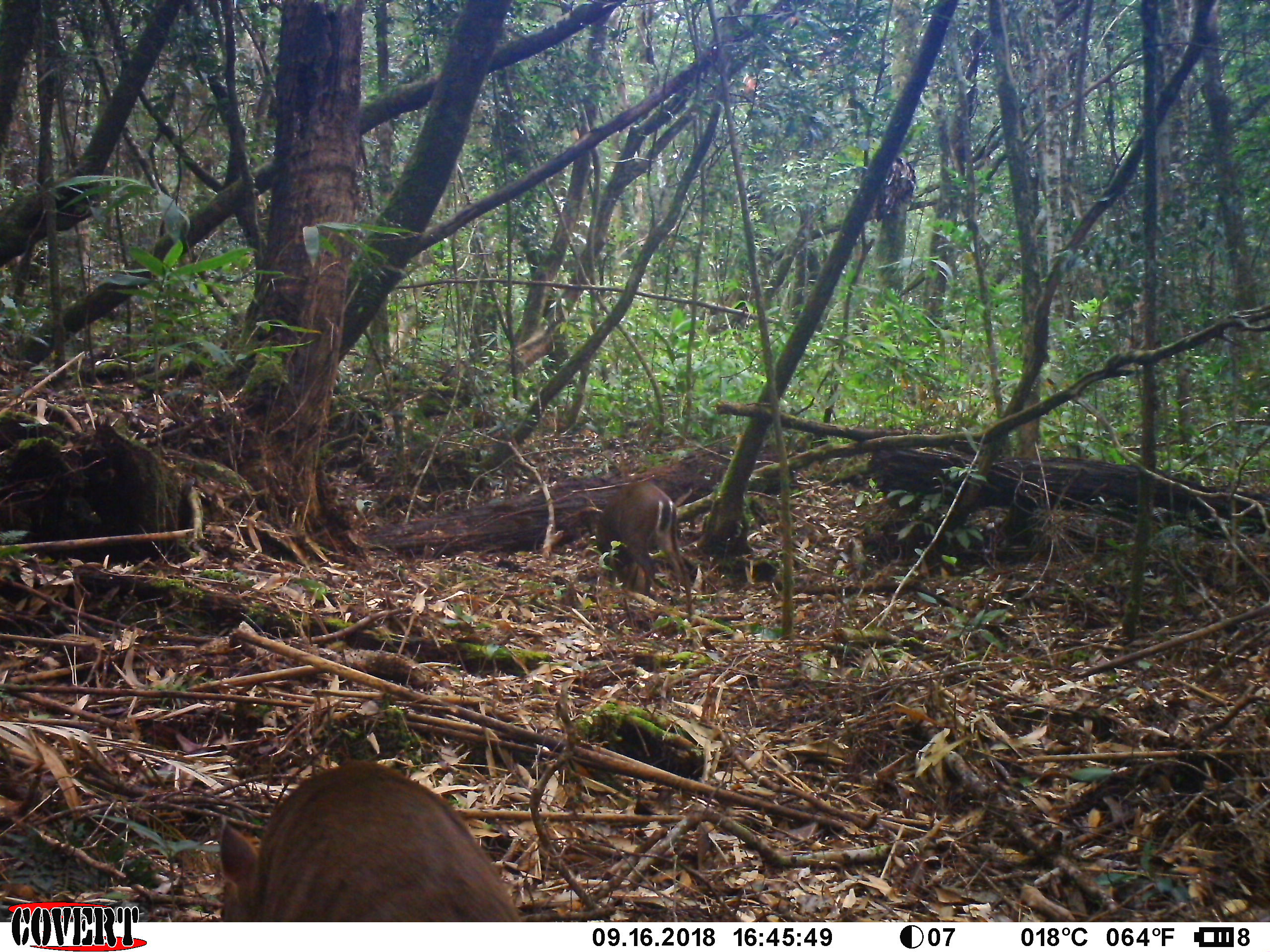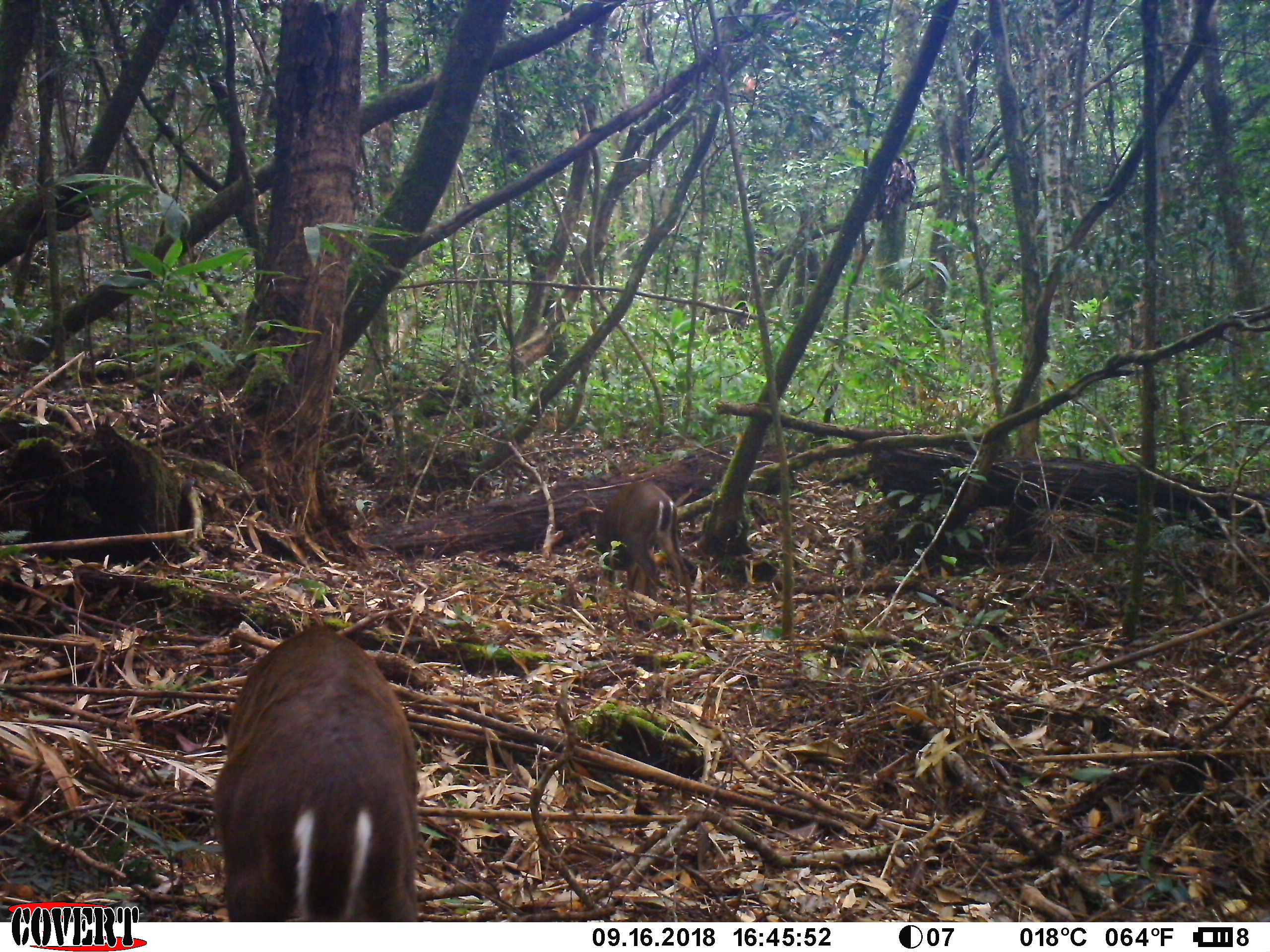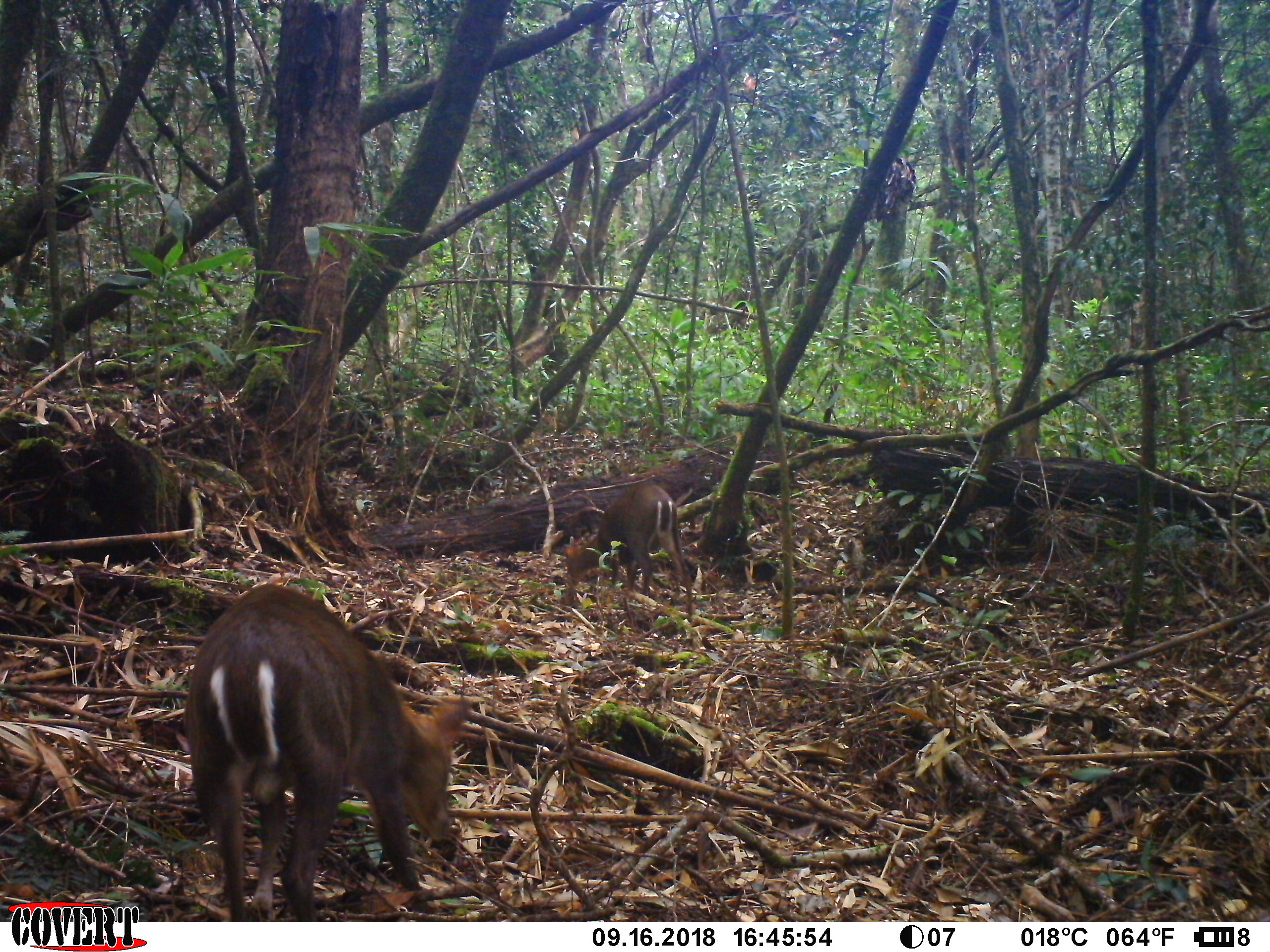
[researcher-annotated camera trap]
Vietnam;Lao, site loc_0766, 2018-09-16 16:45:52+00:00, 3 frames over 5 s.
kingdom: Animalia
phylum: Chordata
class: Mammalia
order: Artiodactyla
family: Cervidae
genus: Muntiacus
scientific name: Muntiacus rooseveltorum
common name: roosevelt's muntjac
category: roosevelts muntjac group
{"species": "roosevelts muntjac group (roosevelt's muntjac) (Muntiacus rooseveltorum)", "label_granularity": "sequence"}